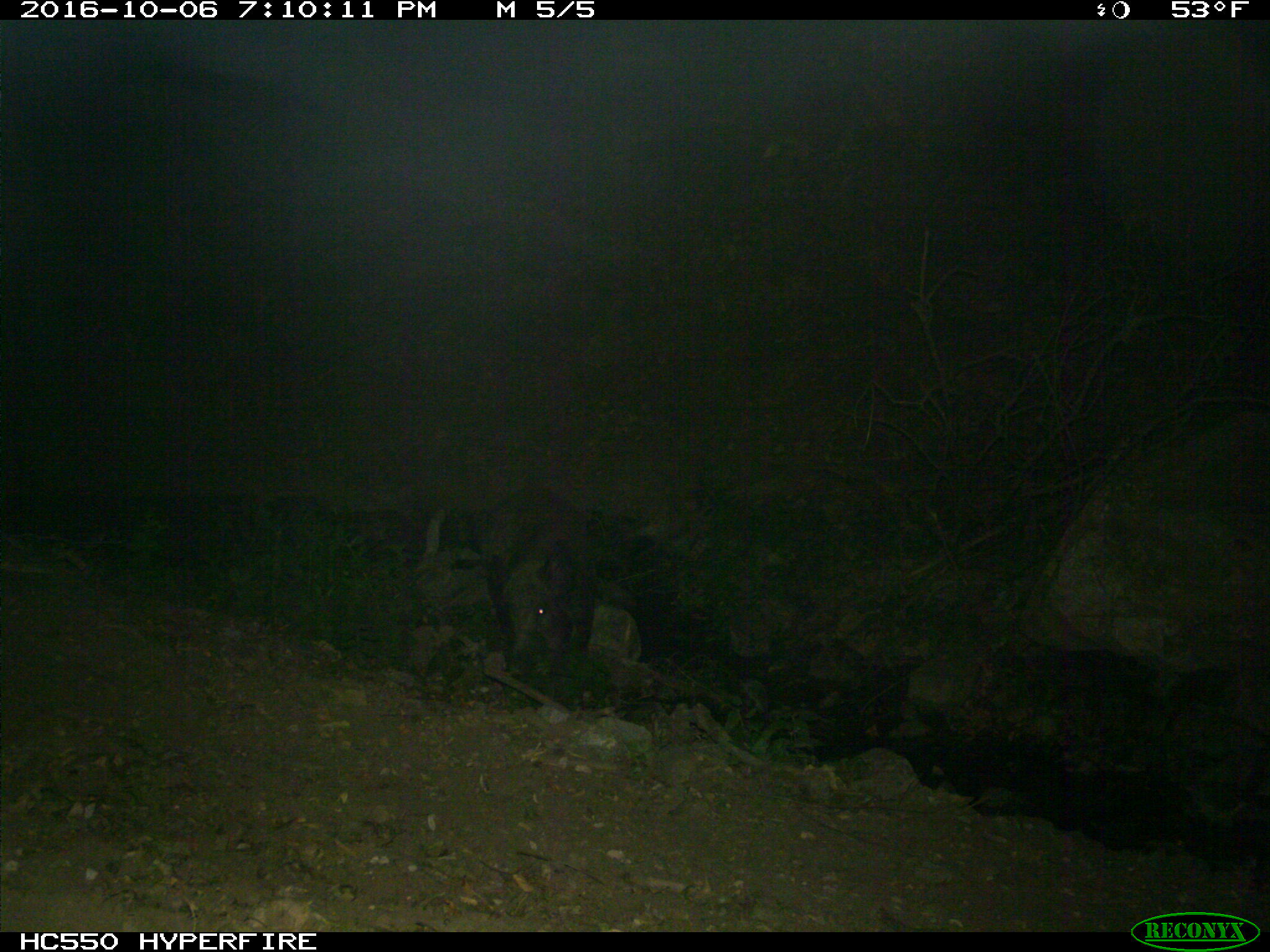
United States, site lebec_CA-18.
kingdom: Animalia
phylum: Chordata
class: Mammalia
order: Artiodactyla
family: Suidae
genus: Sus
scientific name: Sus scrofa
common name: wild boar